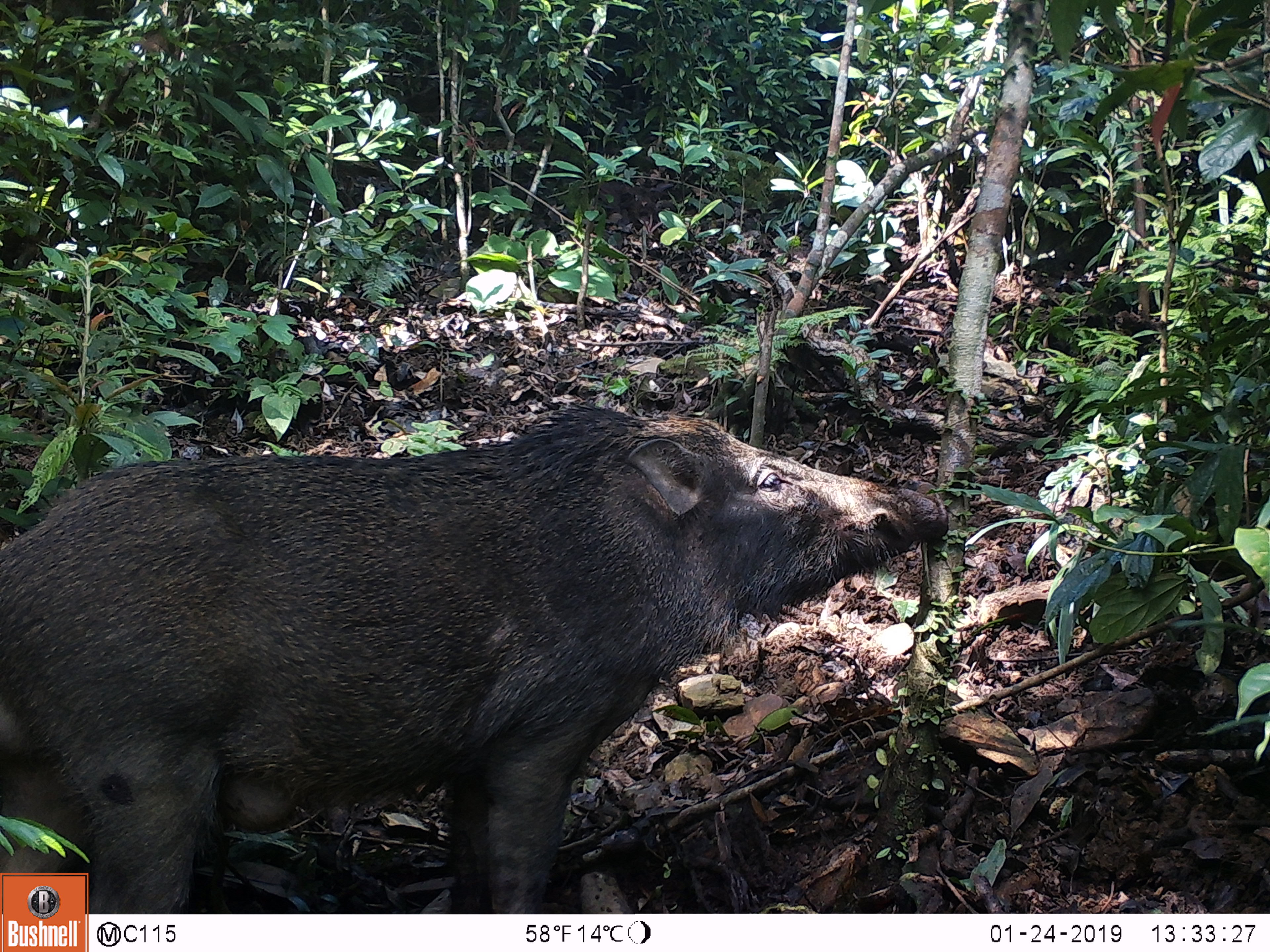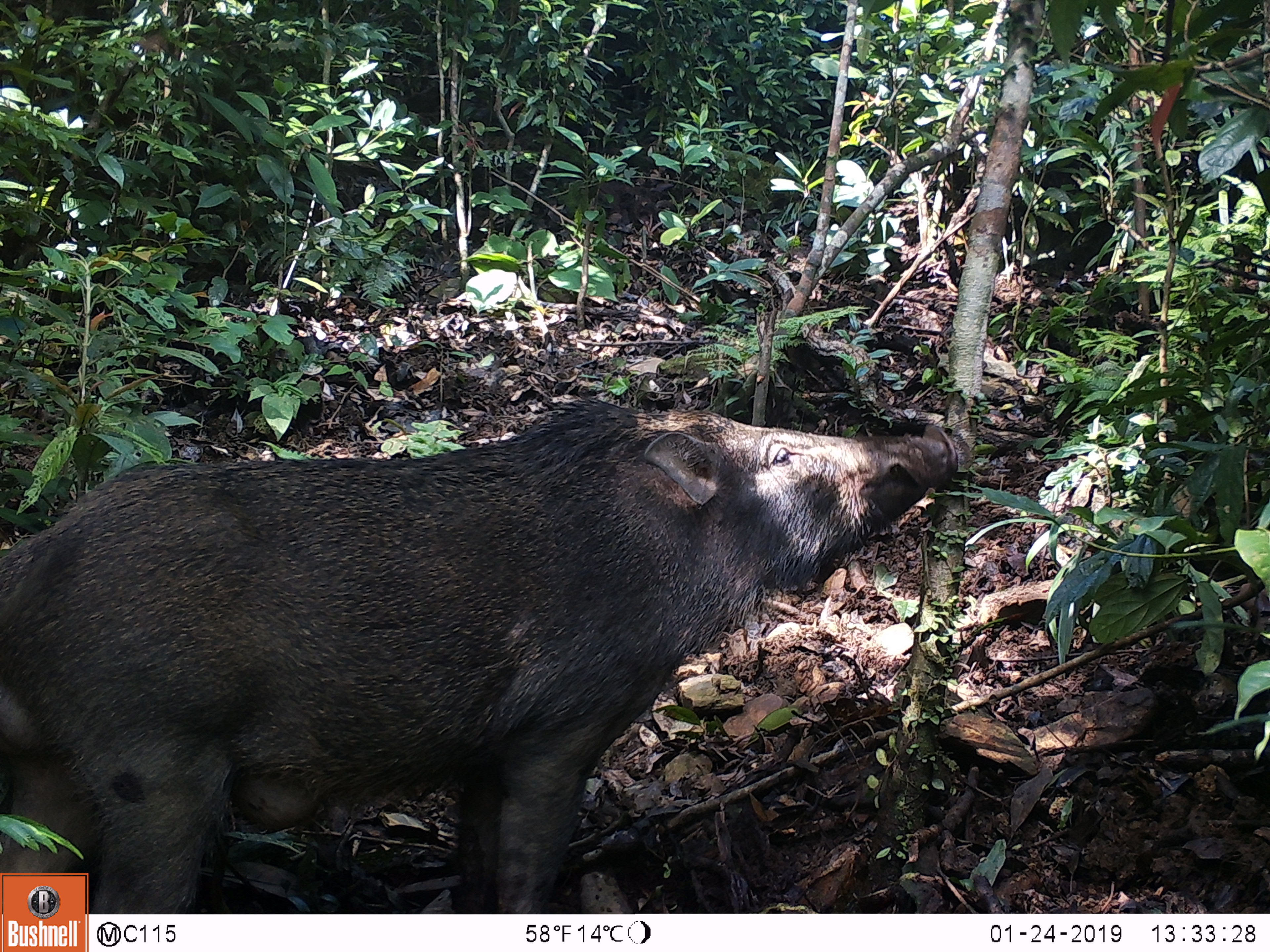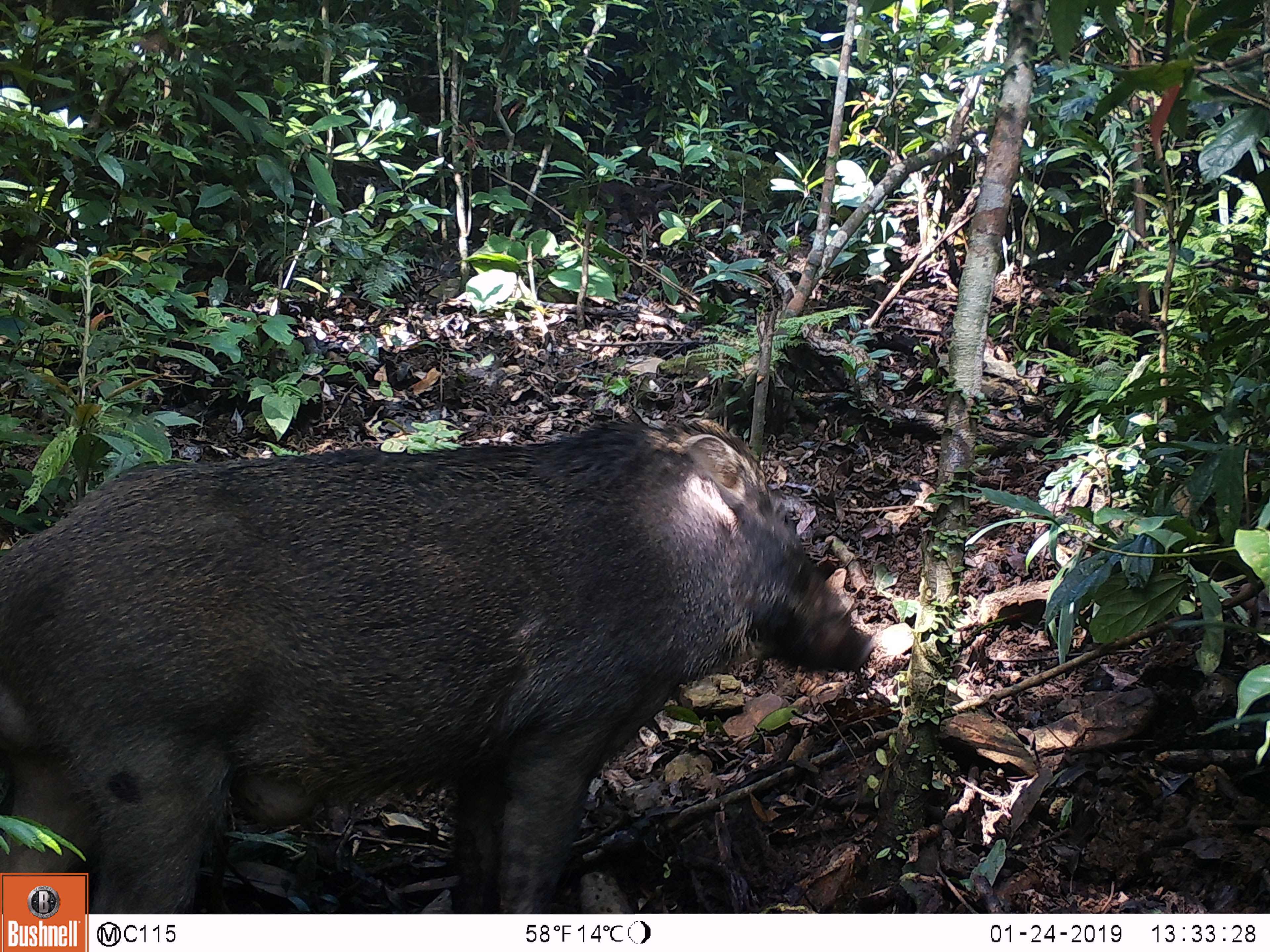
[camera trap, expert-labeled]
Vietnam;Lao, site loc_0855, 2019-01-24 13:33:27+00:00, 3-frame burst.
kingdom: Animalia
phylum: Chordata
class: Mammalia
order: Artiodactyla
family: Suidae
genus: Sus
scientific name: Sus scrofa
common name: eurasian wild pig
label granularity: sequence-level